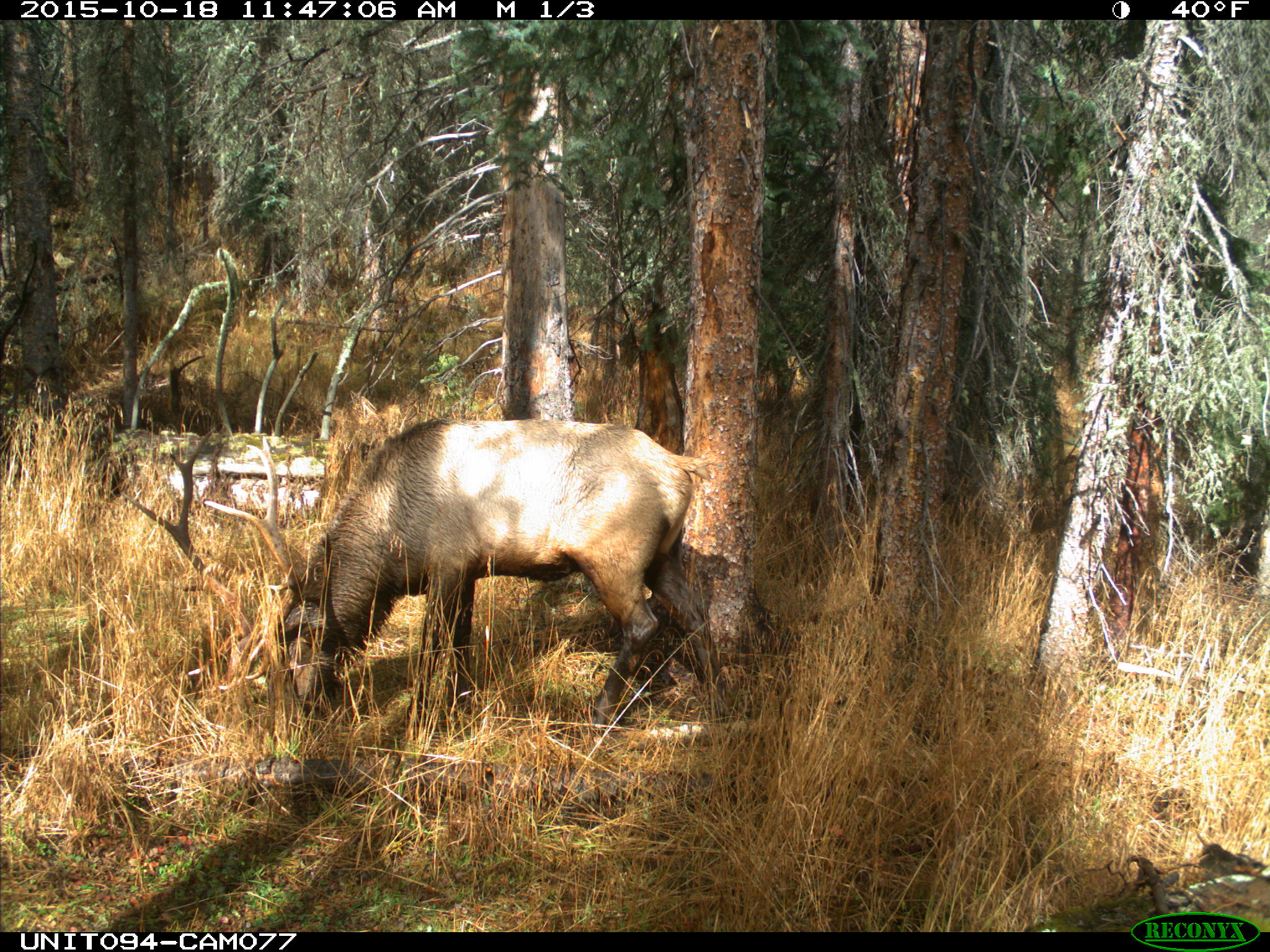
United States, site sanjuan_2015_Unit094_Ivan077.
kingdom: Animalia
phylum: Chordata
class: Mammalia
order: Artiodactyla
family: Cervidae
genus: Cervus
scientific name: Cervus elaphus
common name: red deer